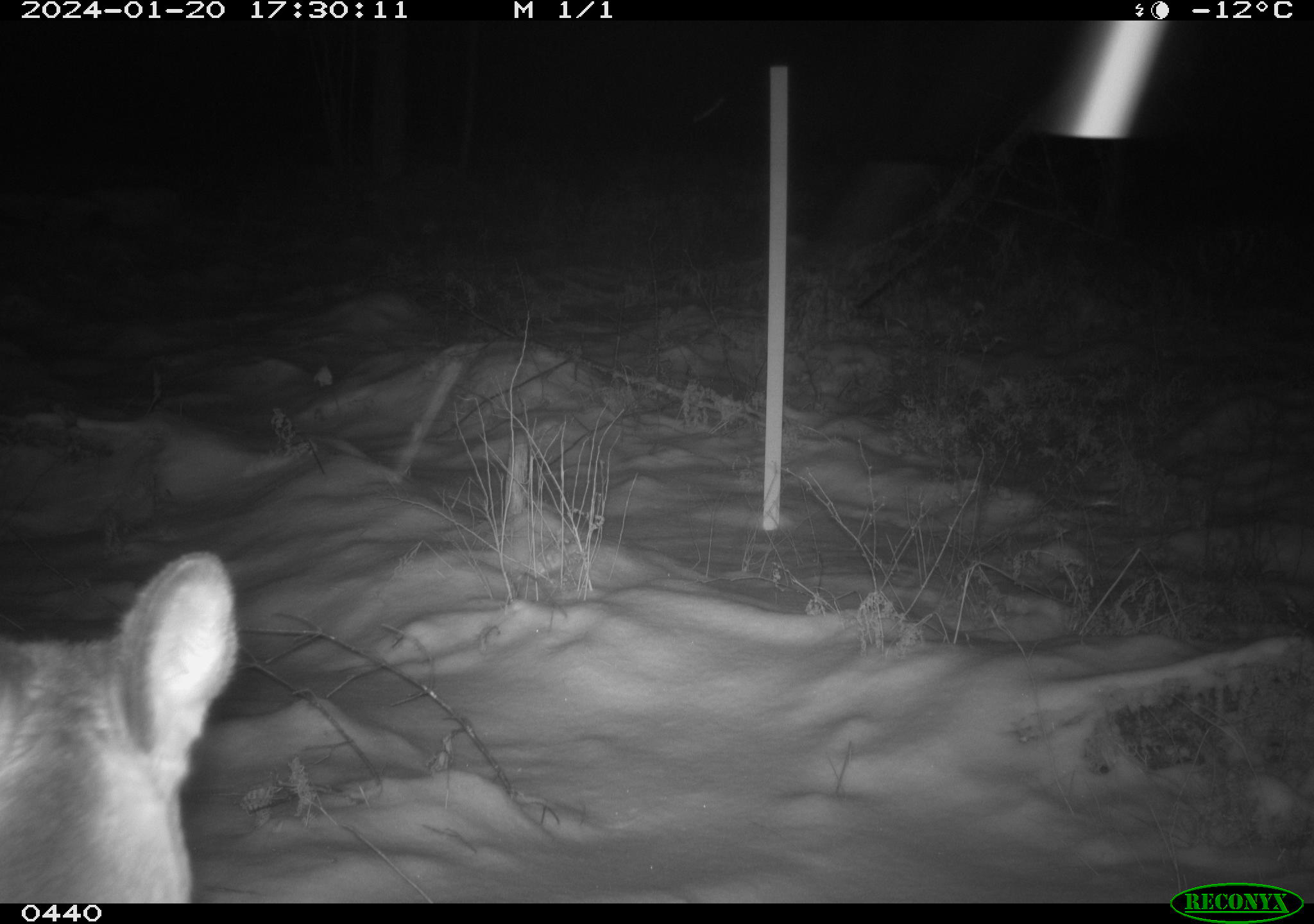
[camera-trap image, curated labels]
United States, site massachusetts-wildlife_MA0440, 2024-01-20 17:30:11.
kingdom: Animalia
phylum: Chordata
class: Mammalia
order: Artiodactyla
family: Cervidae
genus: Odocoileus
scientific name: Odocoileus virginianus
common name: white-tailed deer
White-tailed deer (Odocoileus virginianus).